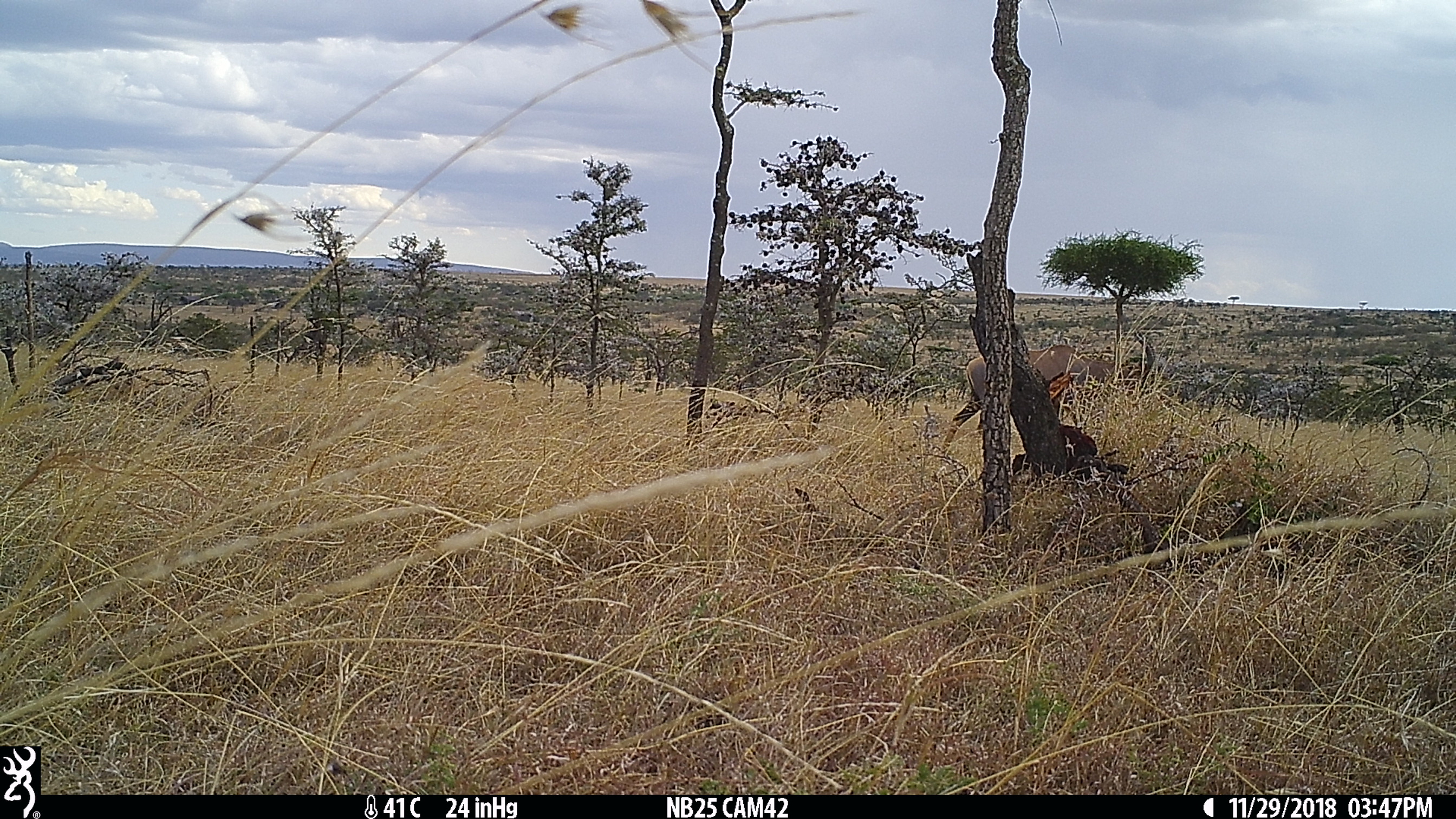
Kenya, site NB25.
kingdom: Animalia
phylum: Chordata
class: Mammalia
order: Artiodactyla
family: Bovidae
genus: Damaliscus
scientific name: Damaliscus lunatus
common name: topi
Topi (Damaliscus lunatus).